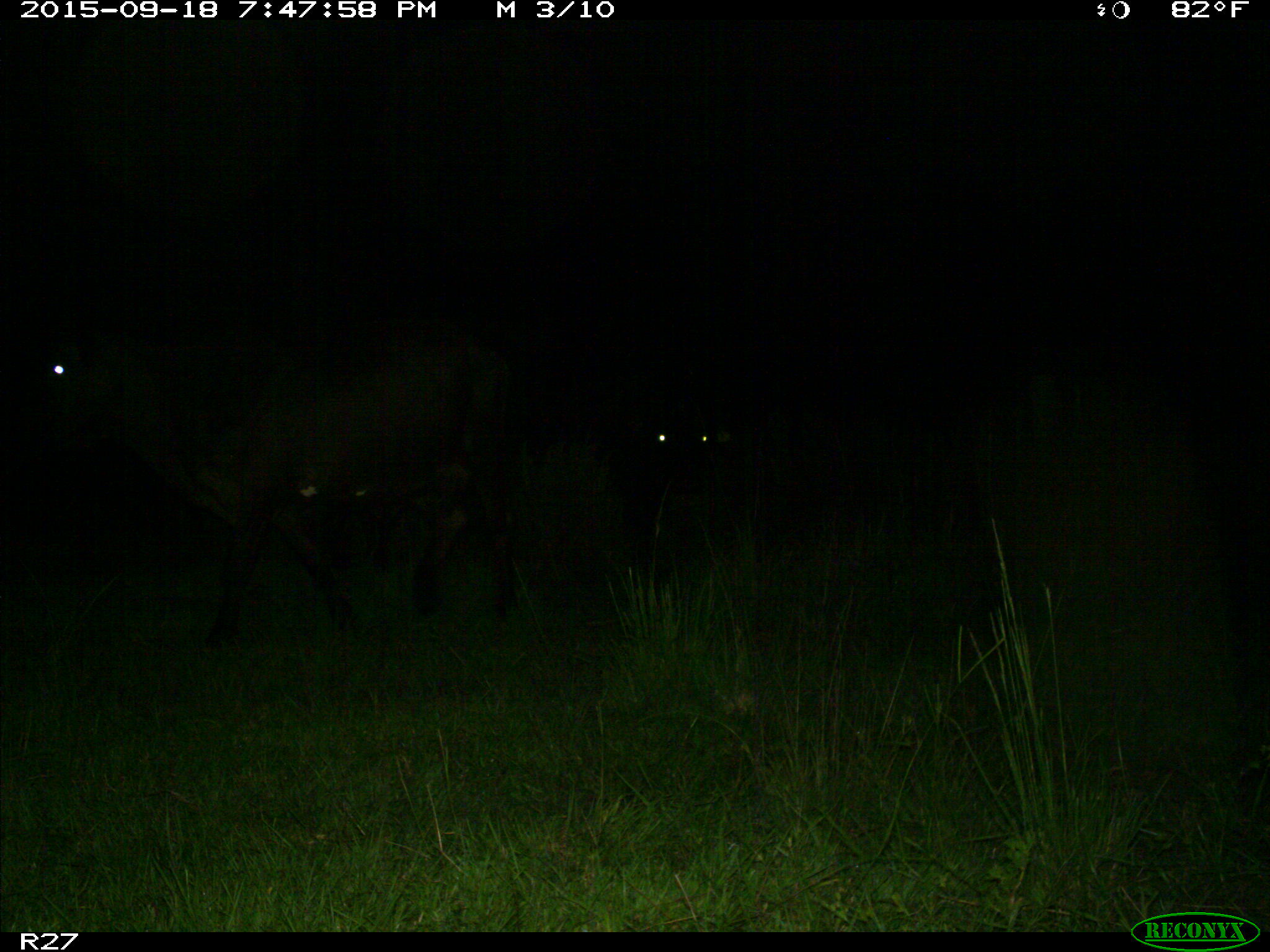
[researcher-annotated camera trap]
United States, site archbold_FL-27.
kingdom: Animalia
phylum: Chordata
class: Mammalia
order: Artiodactyla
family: Bovidae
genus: Bos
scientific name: Bos taurus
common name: domestic cow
Bos taurus (domestic cow).